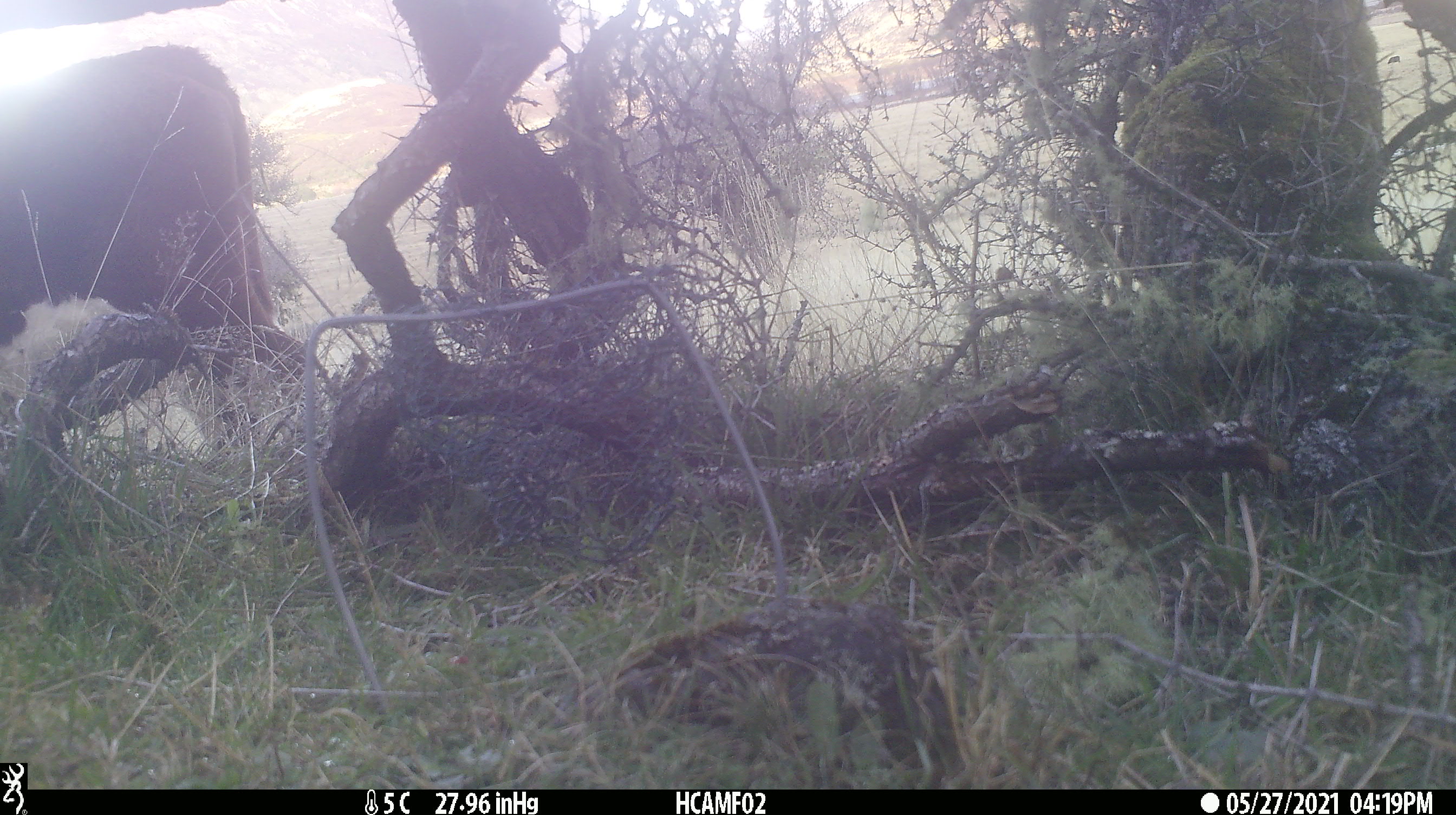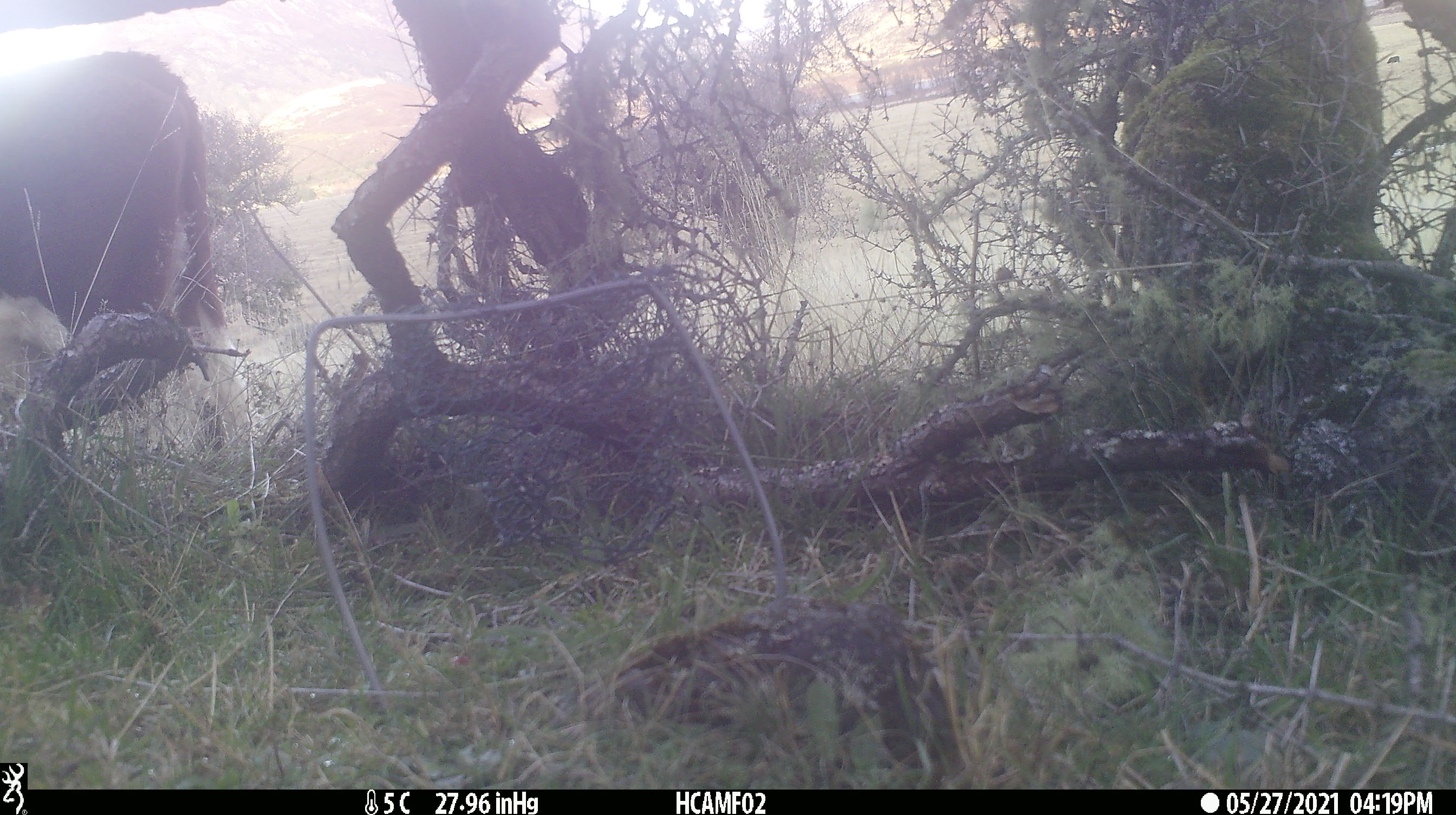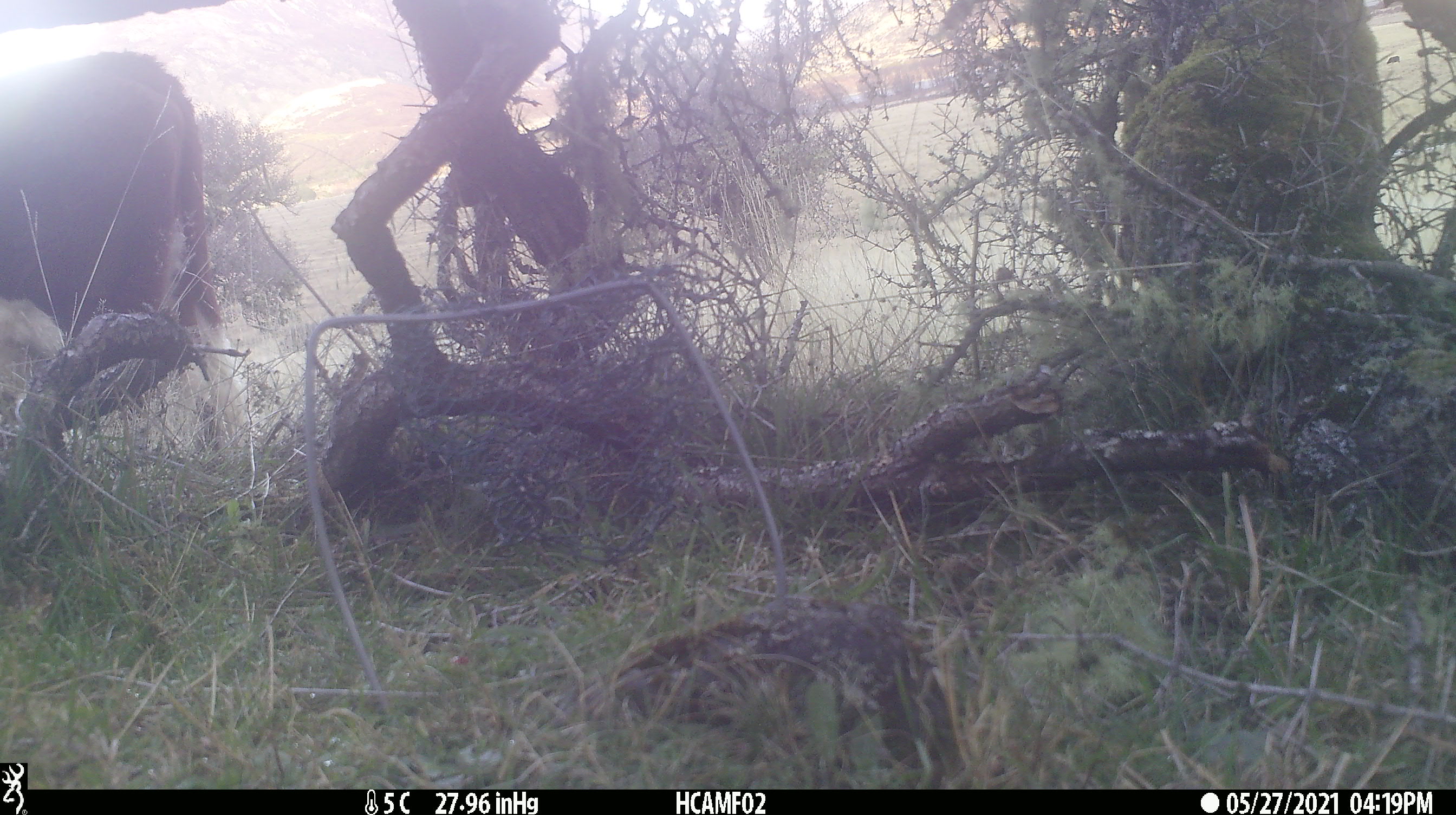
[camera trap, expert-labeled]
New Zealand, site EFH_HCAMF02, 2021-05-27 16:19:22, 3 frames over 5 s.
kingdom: Animalia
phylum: Chordata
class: Mammalia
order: Artiodactyla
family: Bovidae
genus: Bos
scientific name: Bos taurus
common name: domestic cow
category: cow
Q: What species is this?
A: Cow (domestic cow) (Bos taurus).